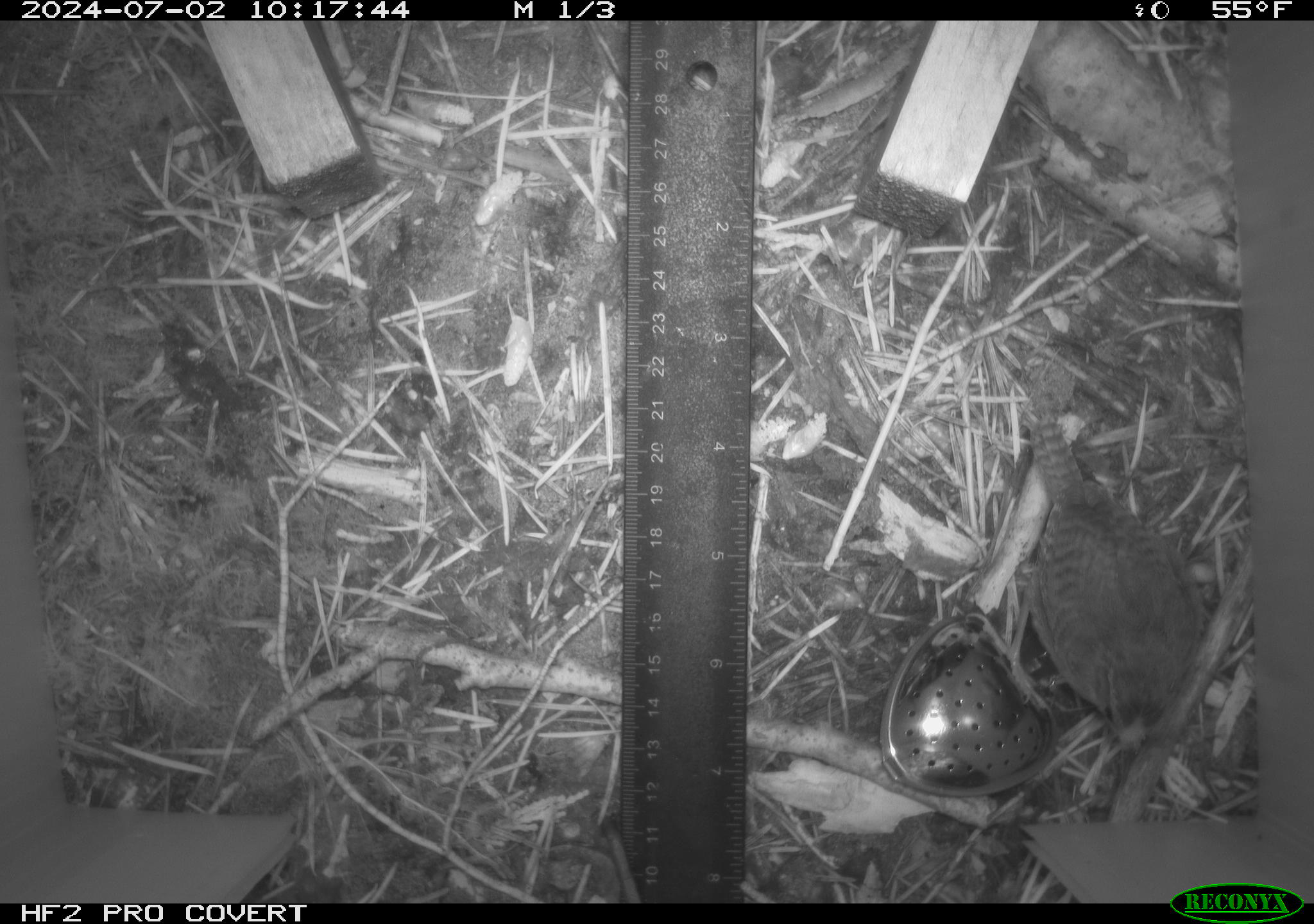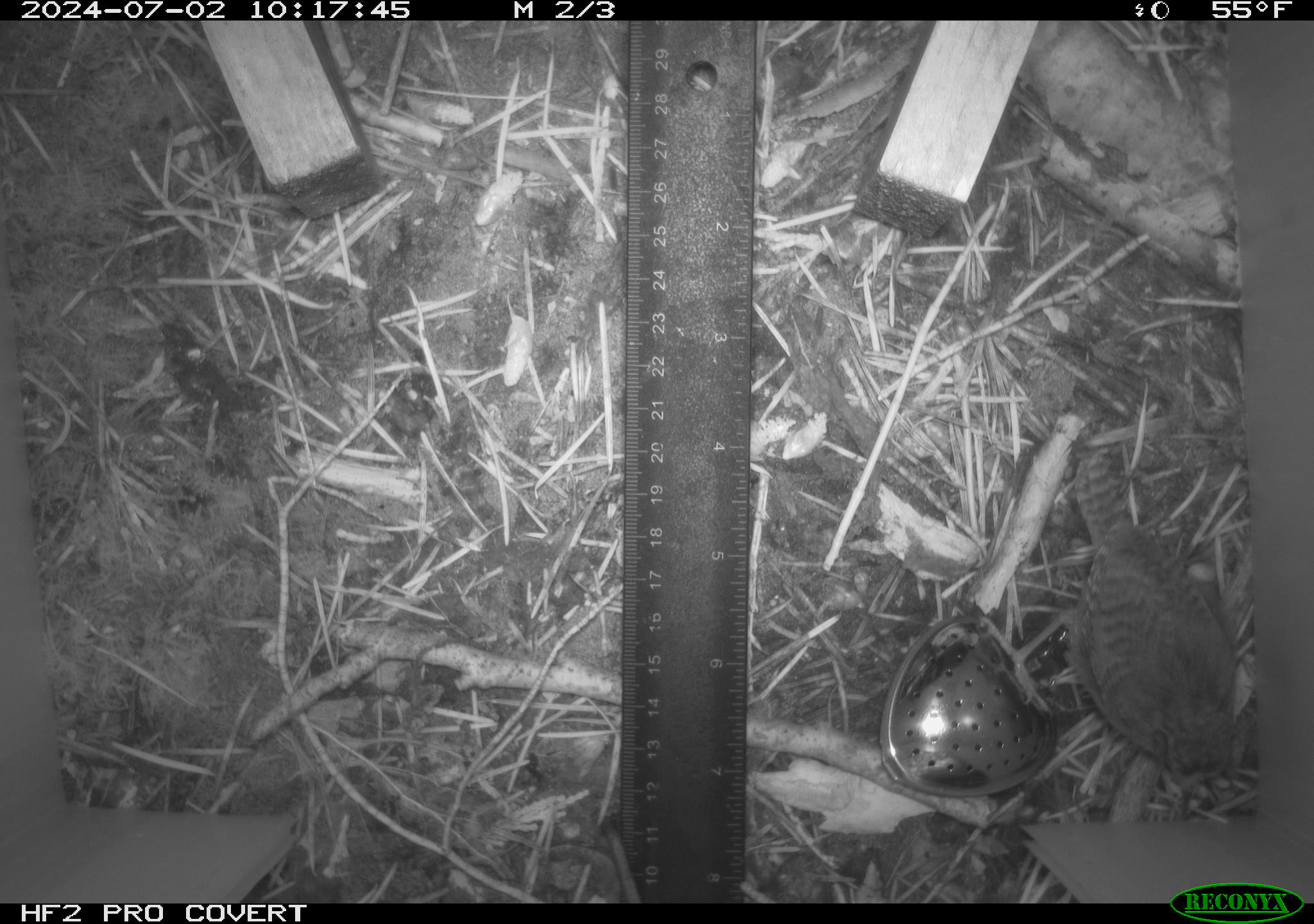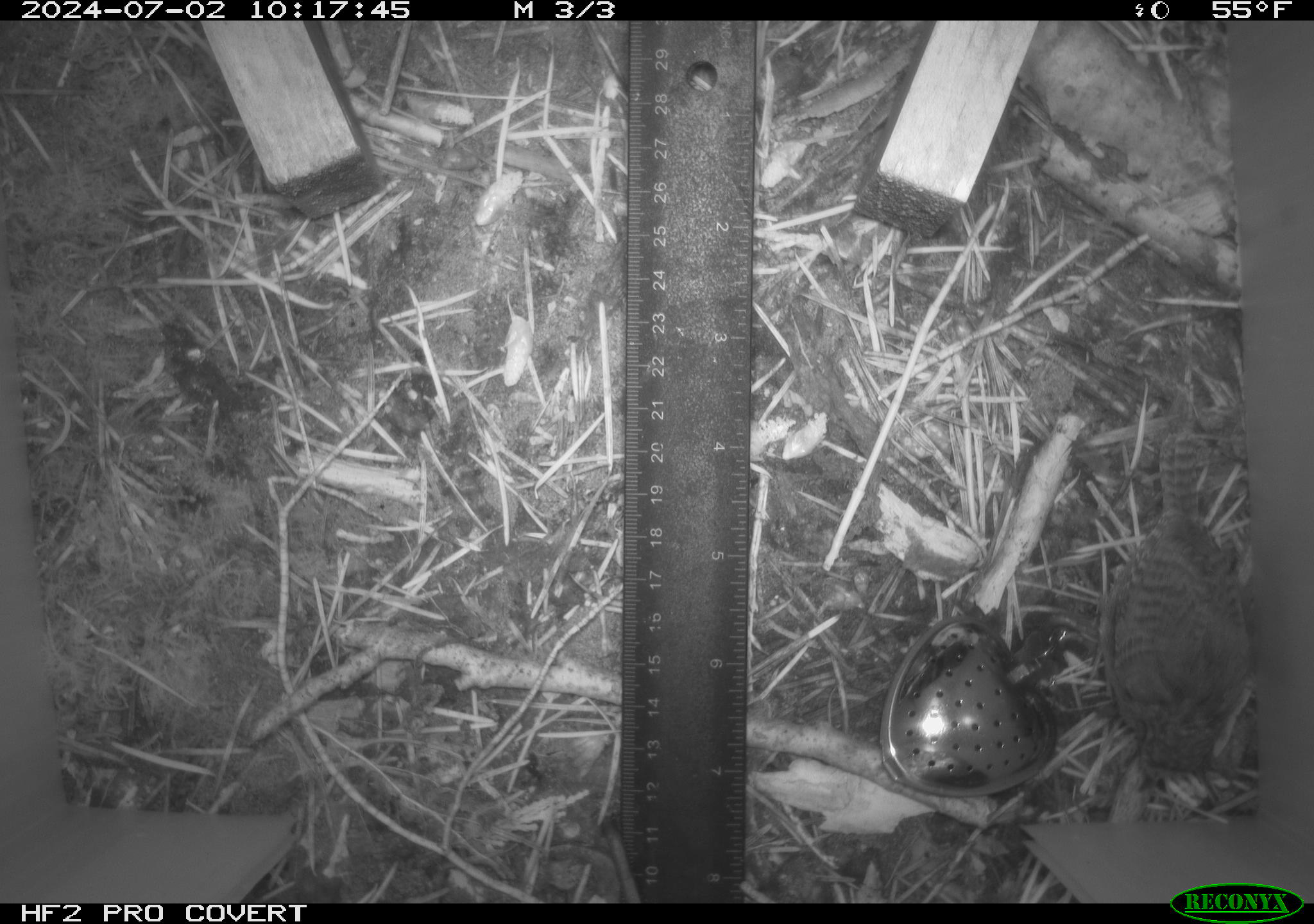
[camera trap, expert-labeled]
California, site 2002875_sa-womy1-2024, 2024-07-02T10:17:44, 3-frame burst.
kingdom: Animalia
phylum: Chordata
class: Aves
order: Passeriformes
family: Troglodytidae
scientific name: Troglodytidae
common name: wren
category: troglodytidae family